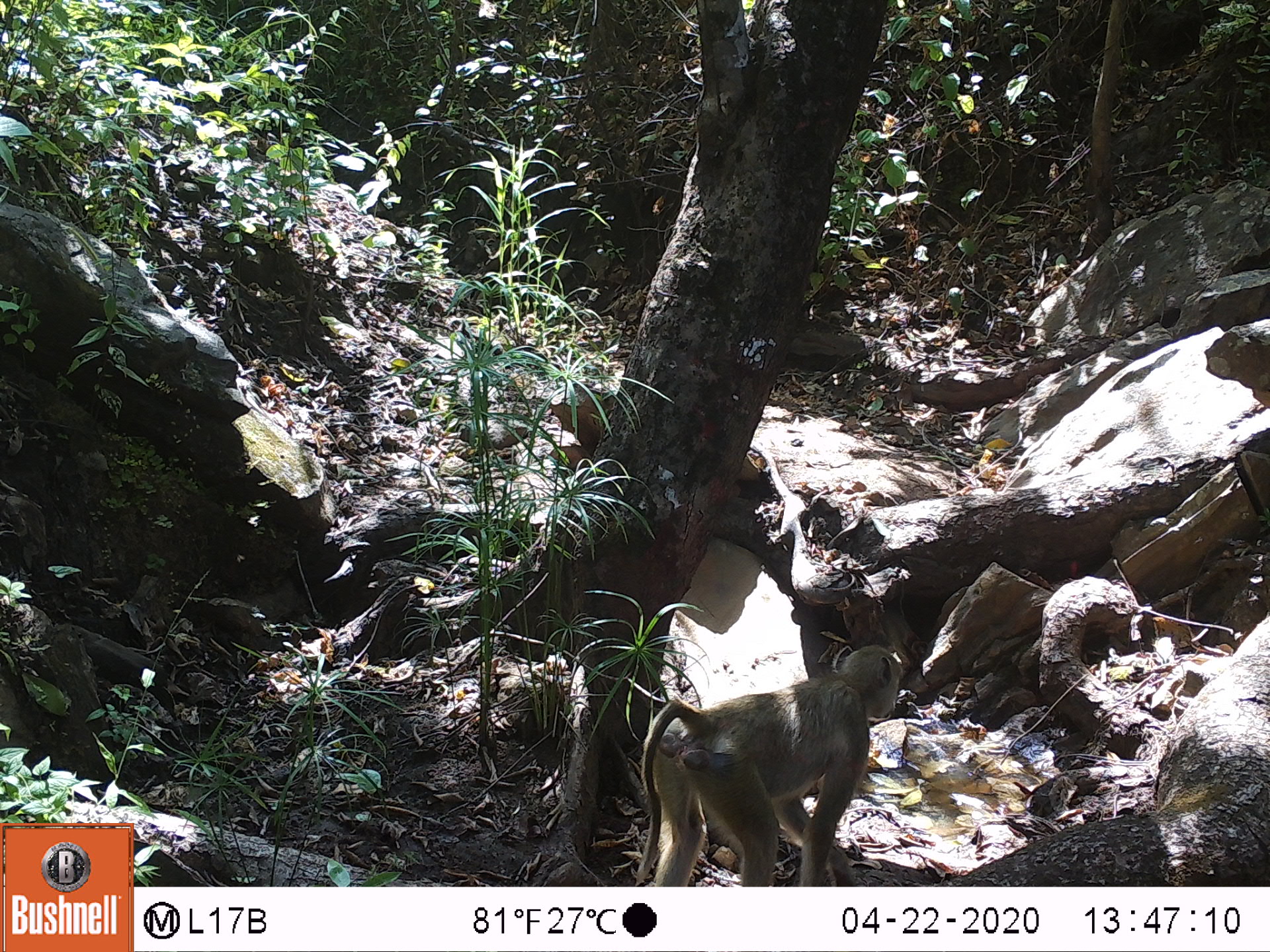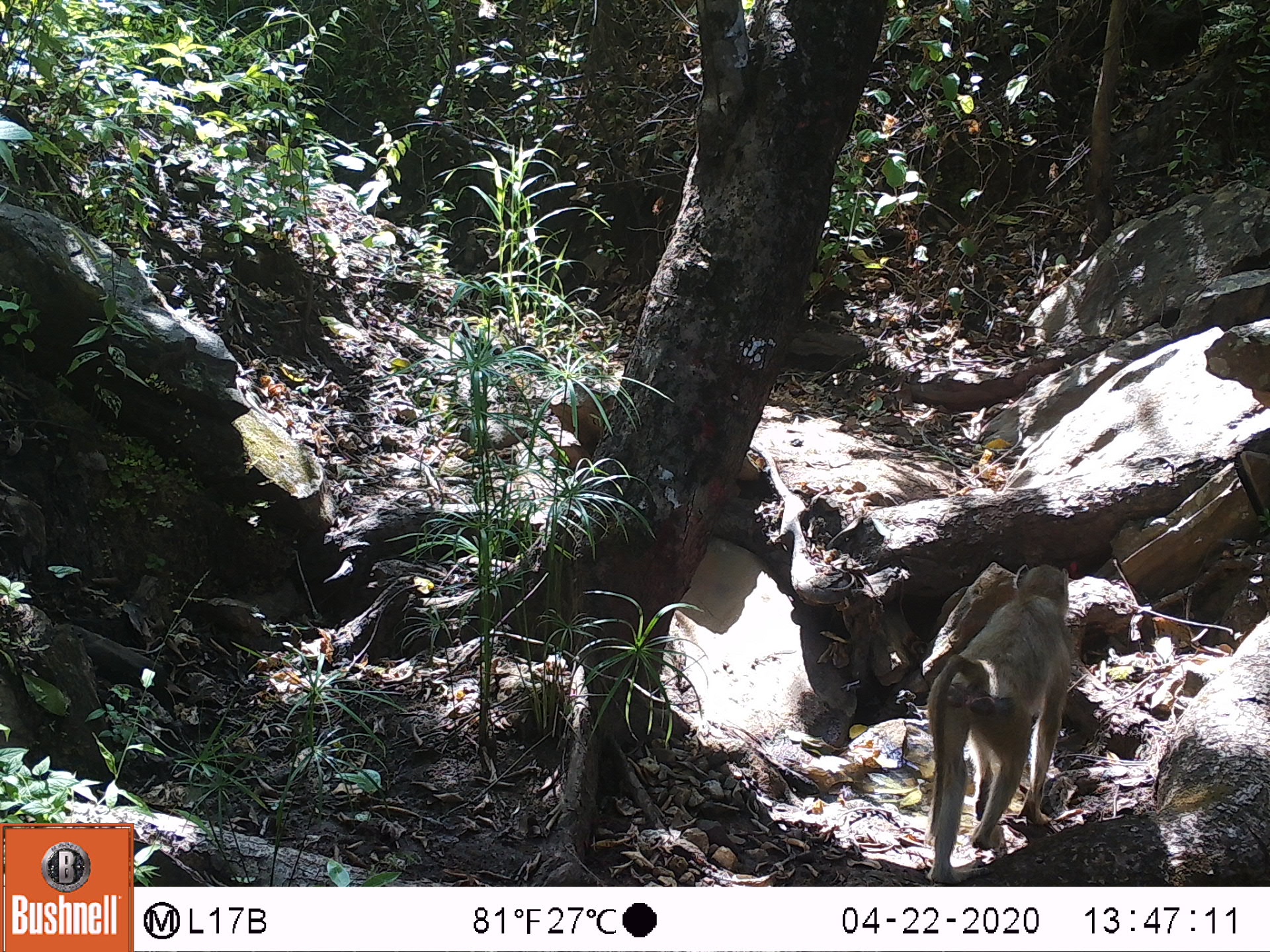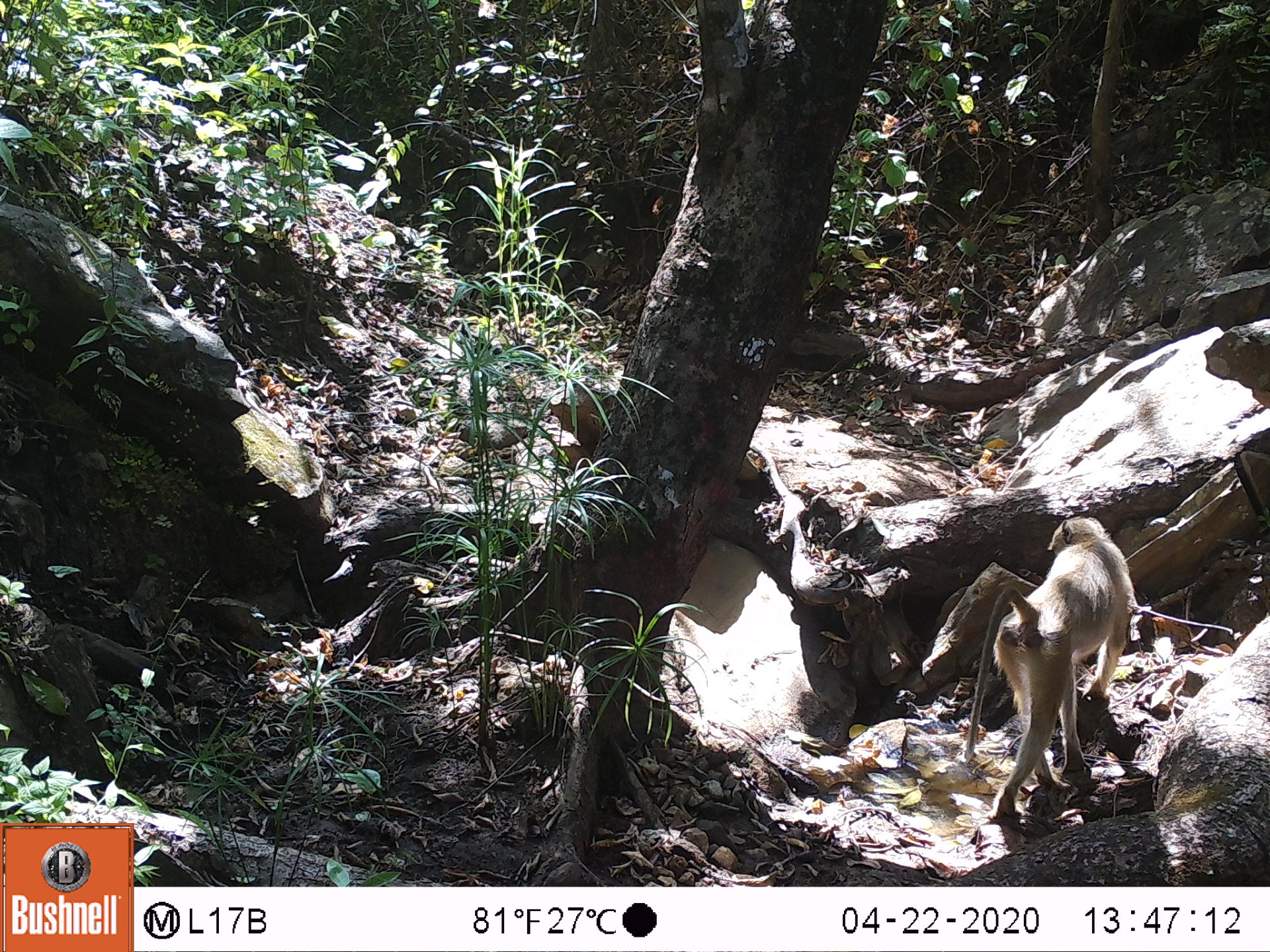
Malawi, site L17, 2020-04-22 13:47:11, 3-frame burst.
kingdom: Animalia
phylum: Chordata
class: Mammalia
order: Primates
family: Cercopithecidae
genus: Papio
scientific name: Papio cynocephalus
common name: yellow baboon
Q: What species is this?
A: Yellow baboon (Papio cynocephalus).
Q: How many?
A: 1.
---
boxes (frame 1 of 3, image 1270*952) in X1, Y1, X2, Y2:
yellow baboon: 615, 643, 892, 883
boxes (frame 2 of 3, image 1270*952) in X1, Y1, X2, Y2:
yellow baboon: 921, 558, 1074, 883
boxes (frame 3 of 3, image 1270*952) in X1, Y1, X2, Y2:
yellow baboon: 964, 515, 1131, 826